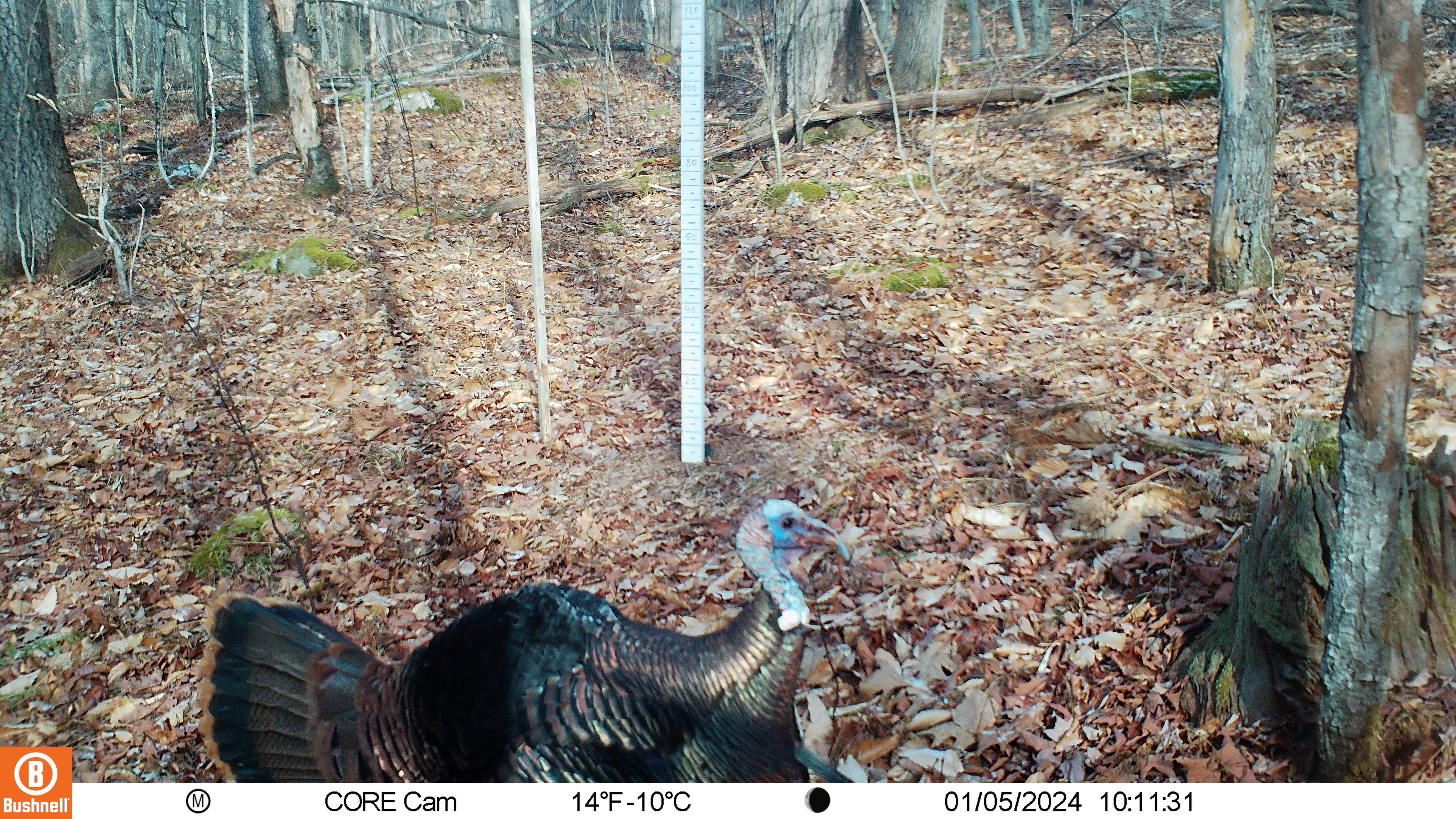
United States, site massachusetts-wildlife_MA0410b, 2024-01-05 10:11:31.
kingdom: Animalia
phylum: Chordata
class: Aves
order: Galliformes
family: Phasianidae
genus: Meleagris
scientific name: Meleagris gallopavo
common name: wild turkey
Wild turkey (Meleagris gallopavo).